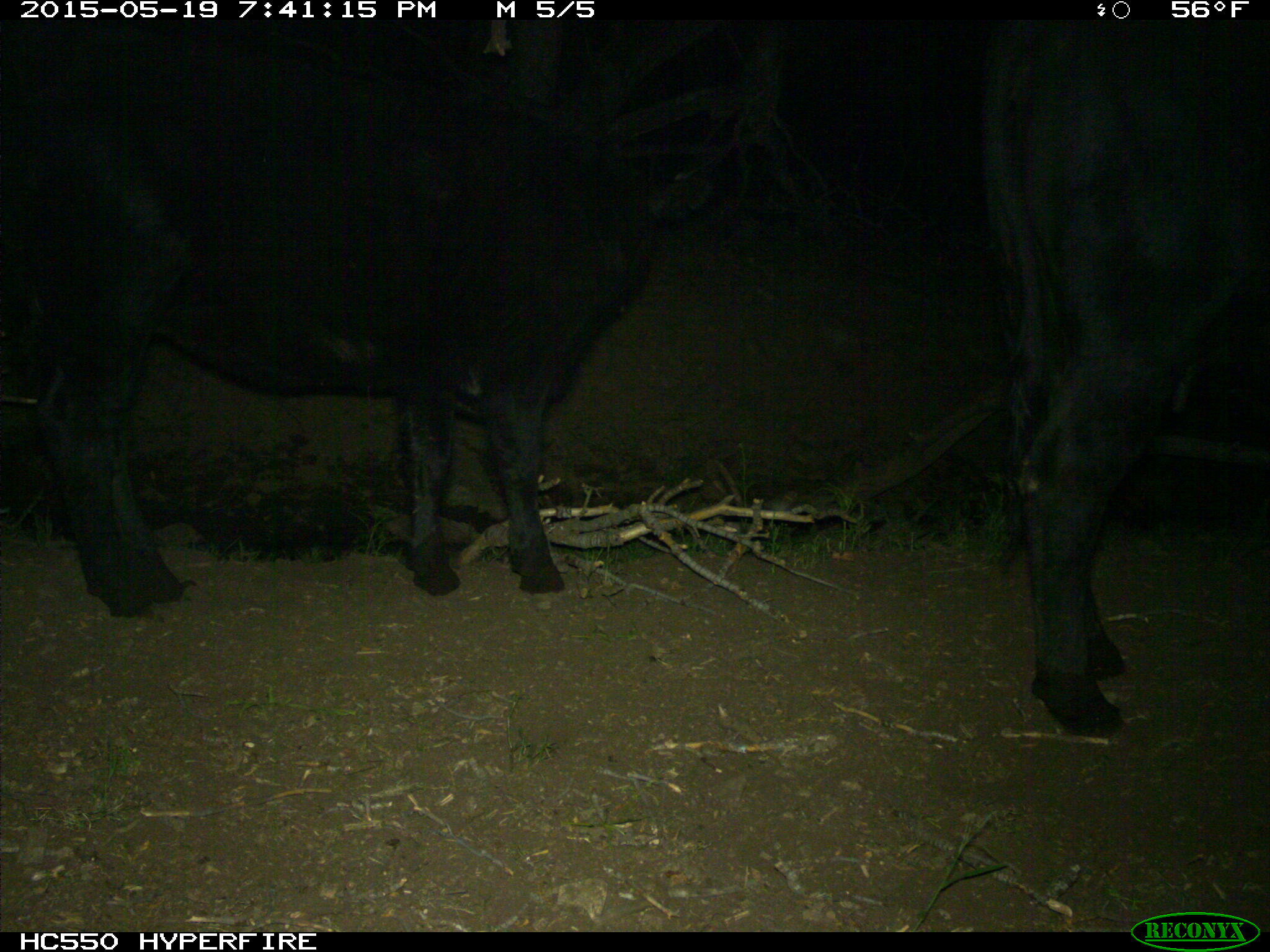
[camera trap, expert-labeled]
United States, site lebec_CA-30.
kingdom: Animalia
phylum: Chordata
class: Mammalia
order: Artiodactyla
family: Bovidae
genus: Bos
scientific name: Bos taurus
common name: domestic cow